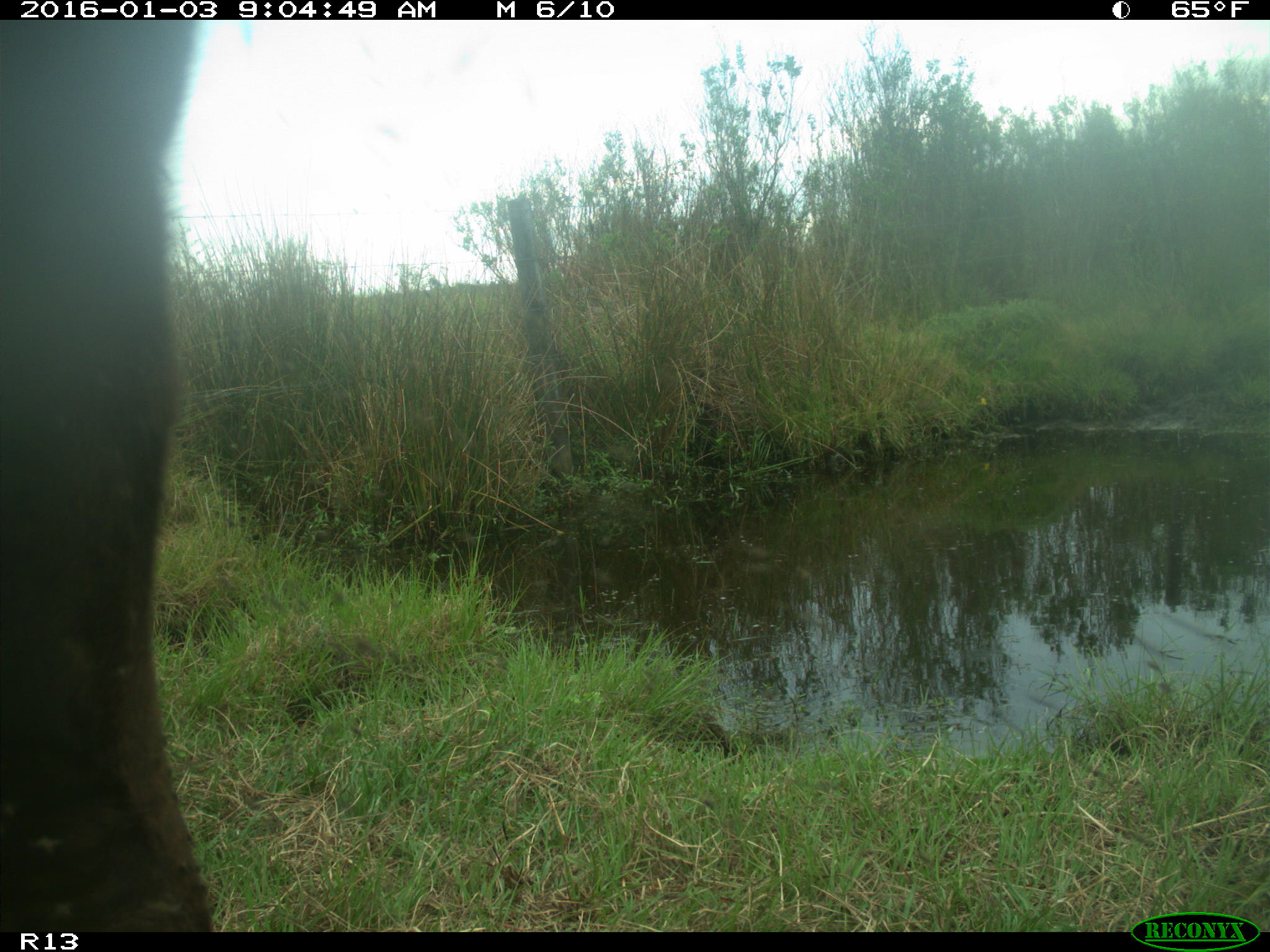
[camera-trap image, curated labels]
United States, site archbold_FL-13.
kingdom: Animalia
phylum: Chordata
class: Mammalia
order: Artiodactyla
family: Bovidae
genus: Bos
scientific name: Bos taurus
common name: domestic cow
Bos taurus (domestic cow).